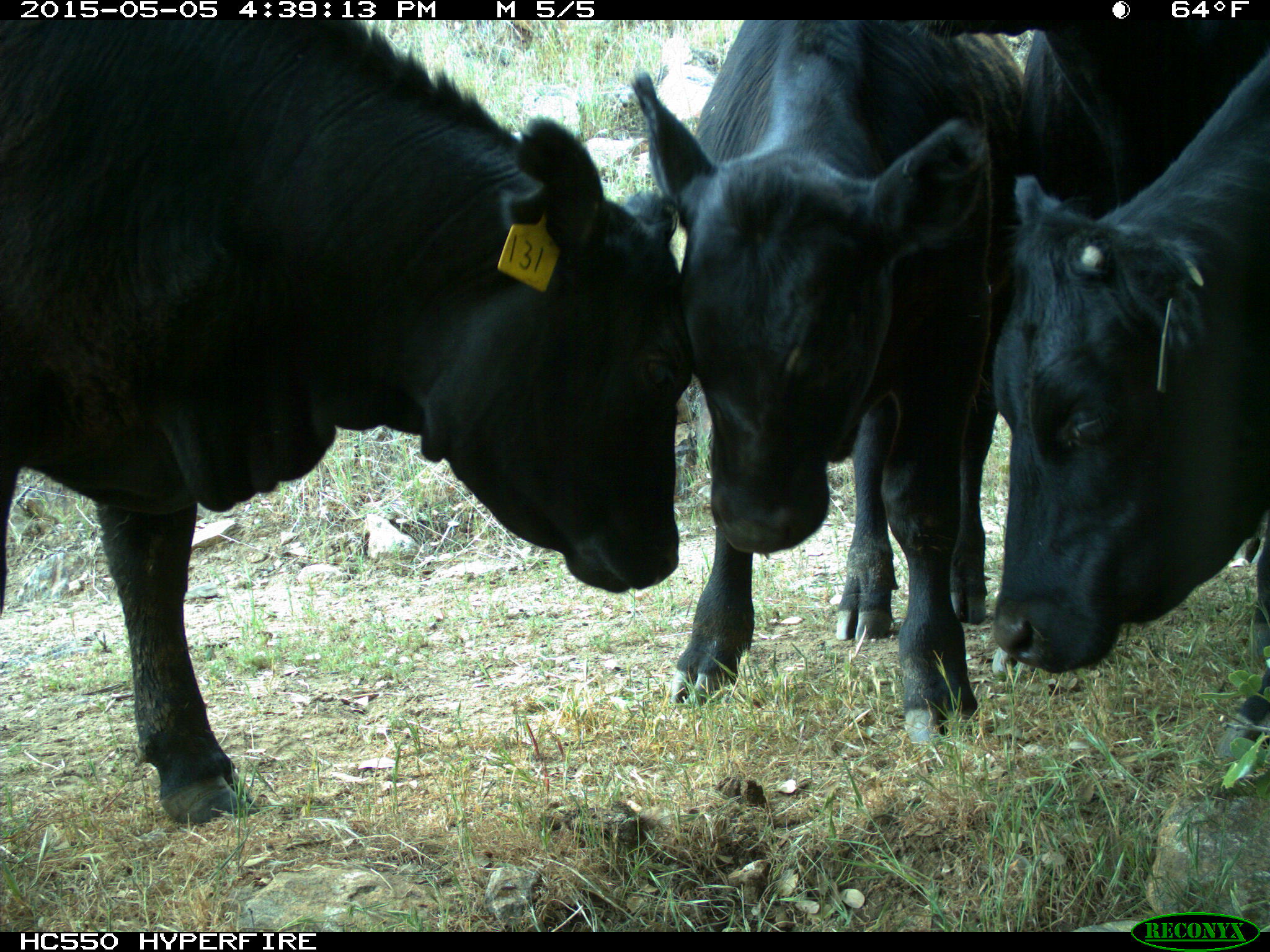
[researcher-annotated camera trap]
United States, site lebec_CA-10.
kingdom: Animalia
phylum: Chordata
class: Mammalia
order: Artiodactyla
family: Bovidae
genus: Bos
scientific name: Bos taurus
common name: domestic cow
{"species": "Bos taurus (domestic cow)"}